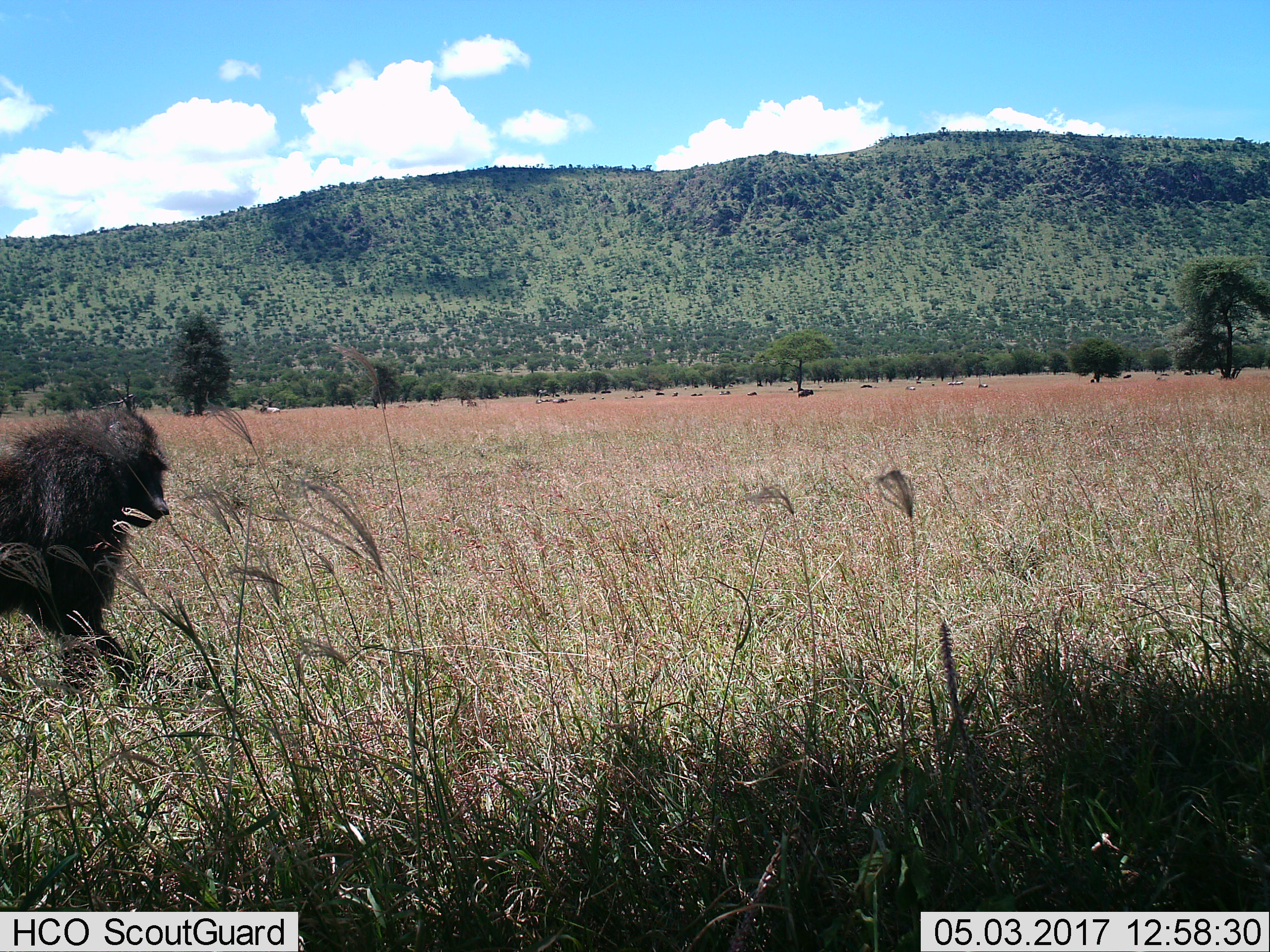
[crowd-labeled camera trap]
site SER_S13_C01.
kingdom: Animalia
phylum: Chordata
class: Mammalia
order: Primates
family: Cercopithecidae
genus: Papio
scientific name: Papio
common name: baboon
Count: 1.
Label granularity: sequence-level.